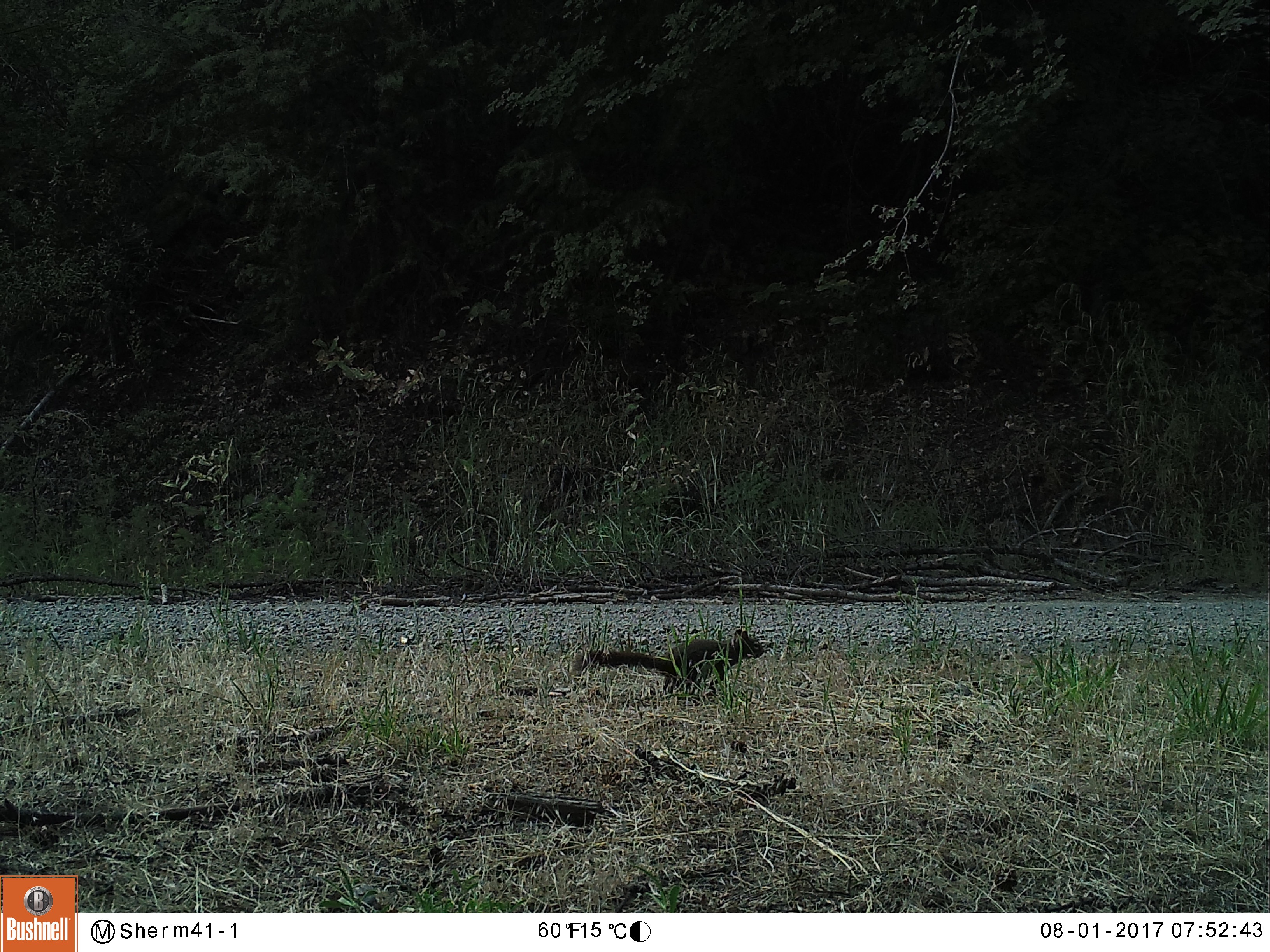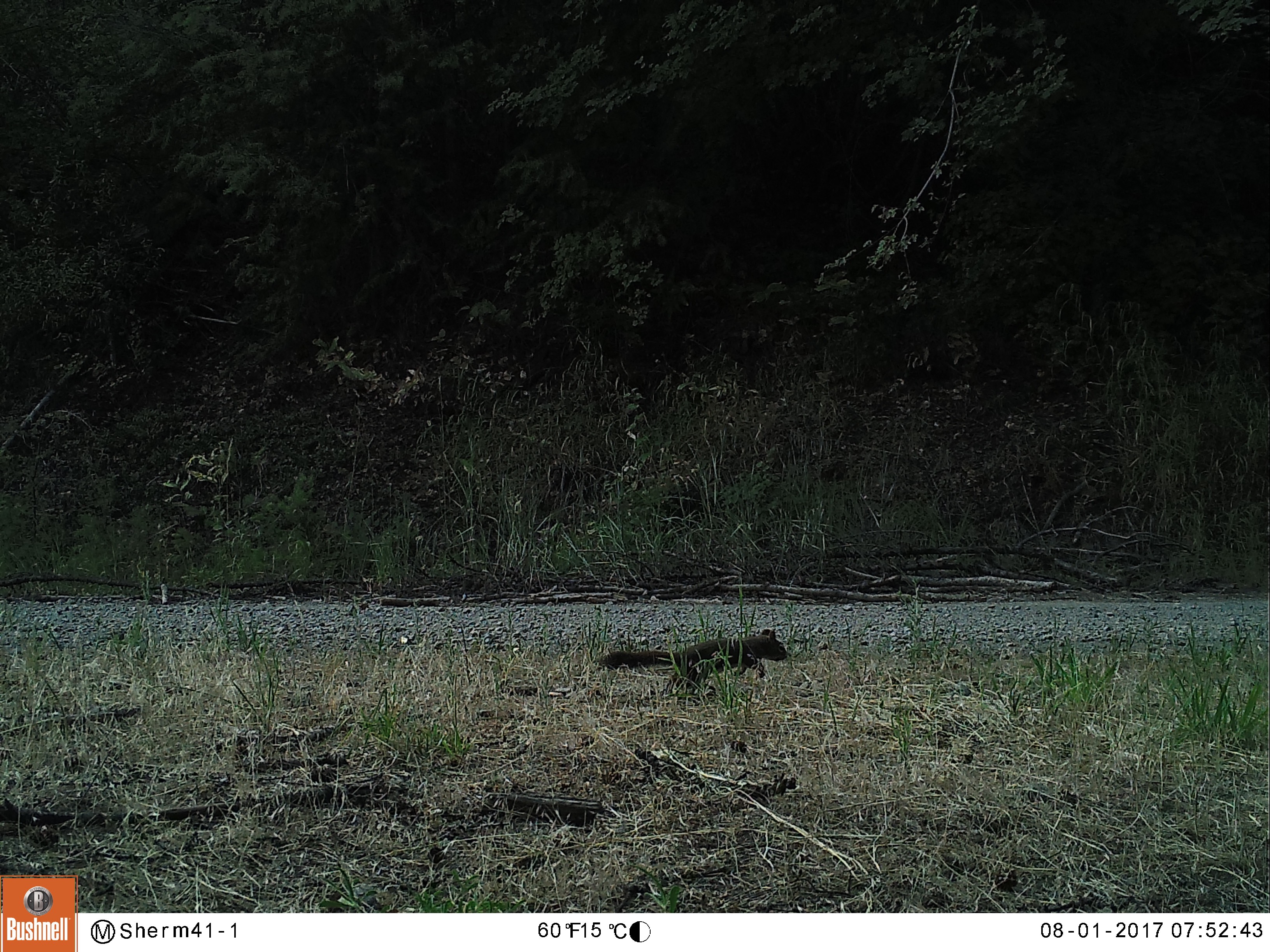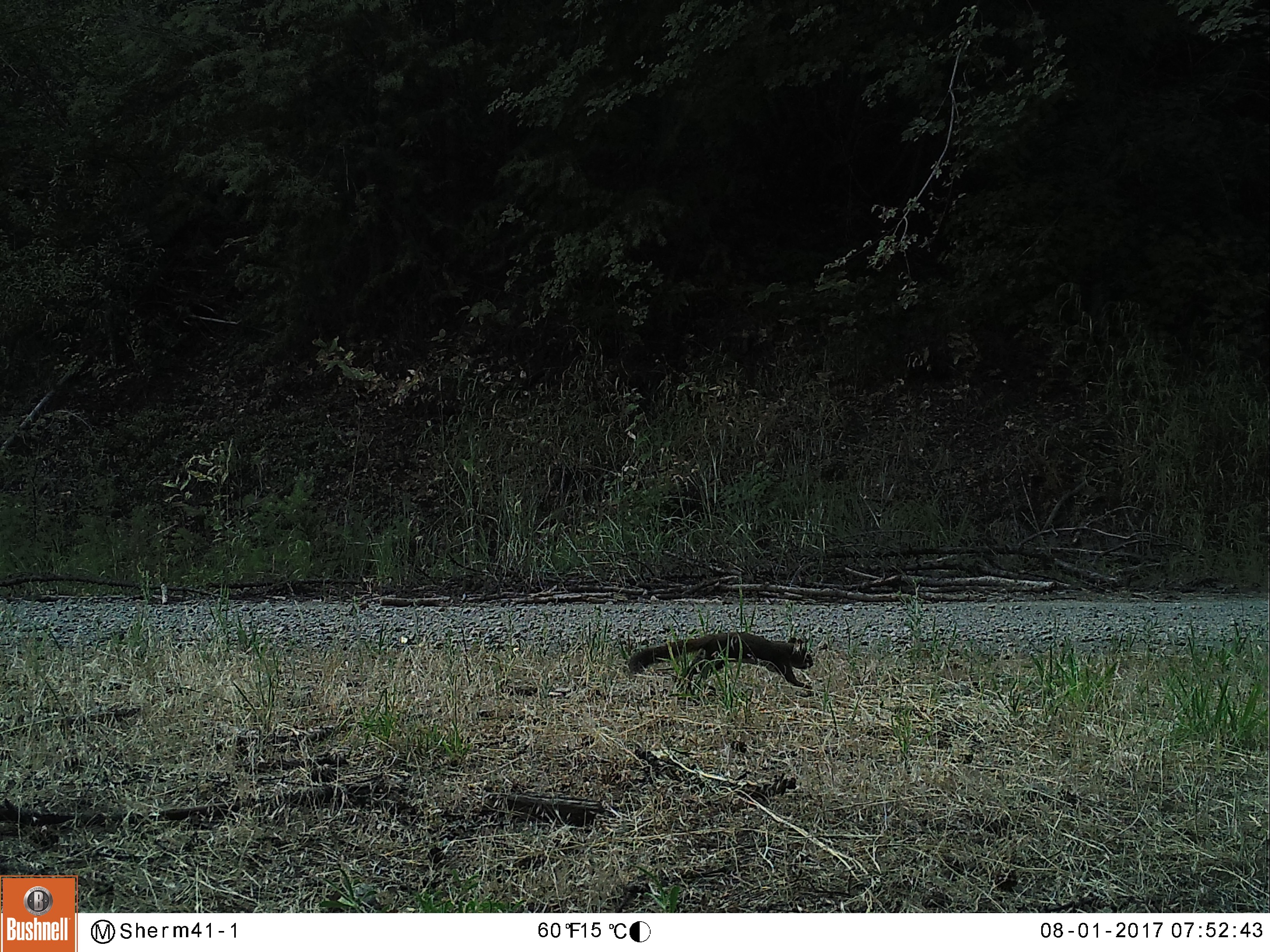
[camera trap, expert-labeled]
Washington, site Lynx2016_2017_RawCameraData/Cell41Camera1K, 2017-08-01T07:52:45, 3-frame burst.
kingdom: Animalia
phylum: Chordata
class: Mammalia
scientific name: Mammalia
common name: small mammal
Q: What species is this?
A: Small mammal (Mammalia).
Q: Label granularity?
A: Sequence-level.